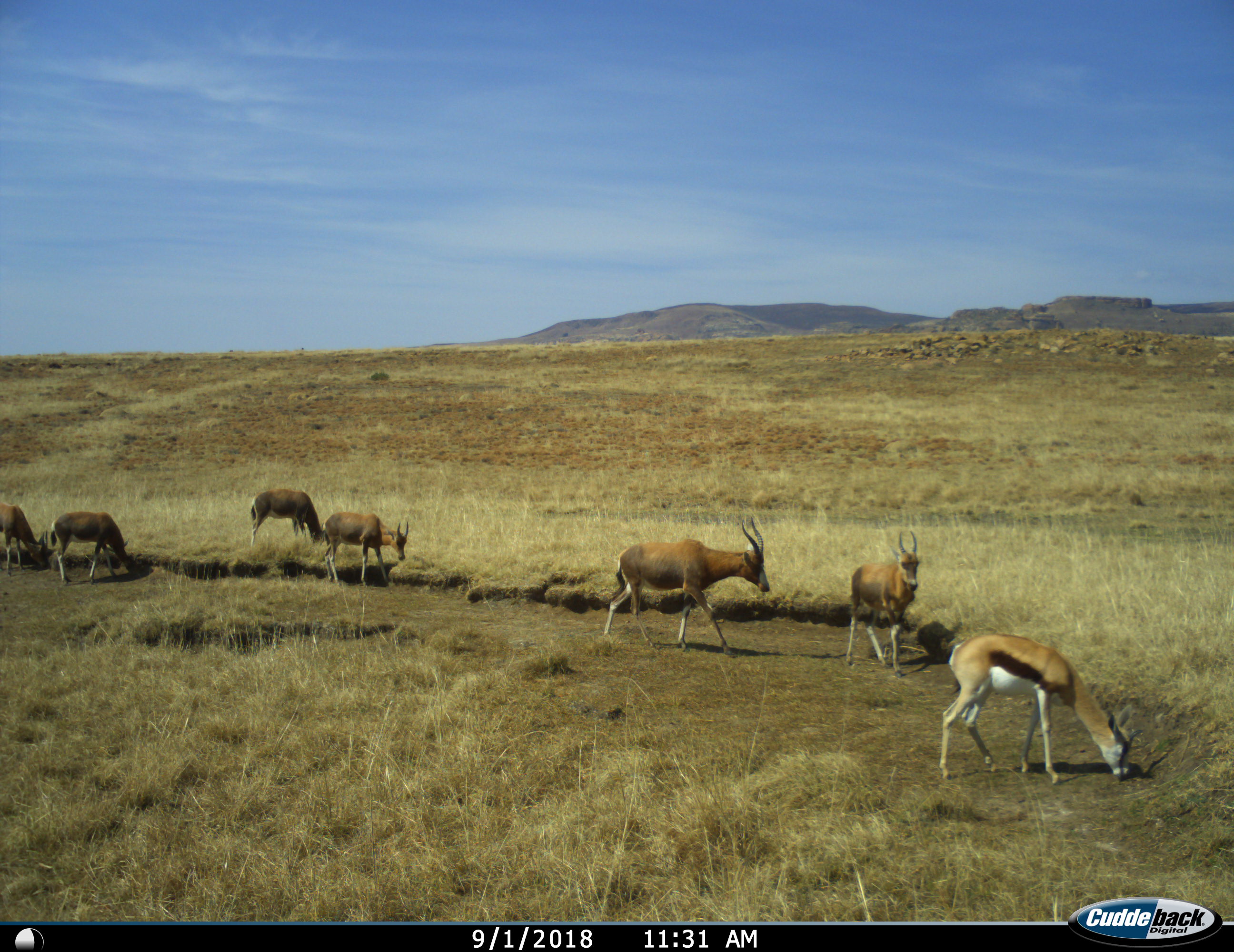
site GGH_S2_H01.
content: unidentified animal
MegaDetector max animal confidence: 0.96